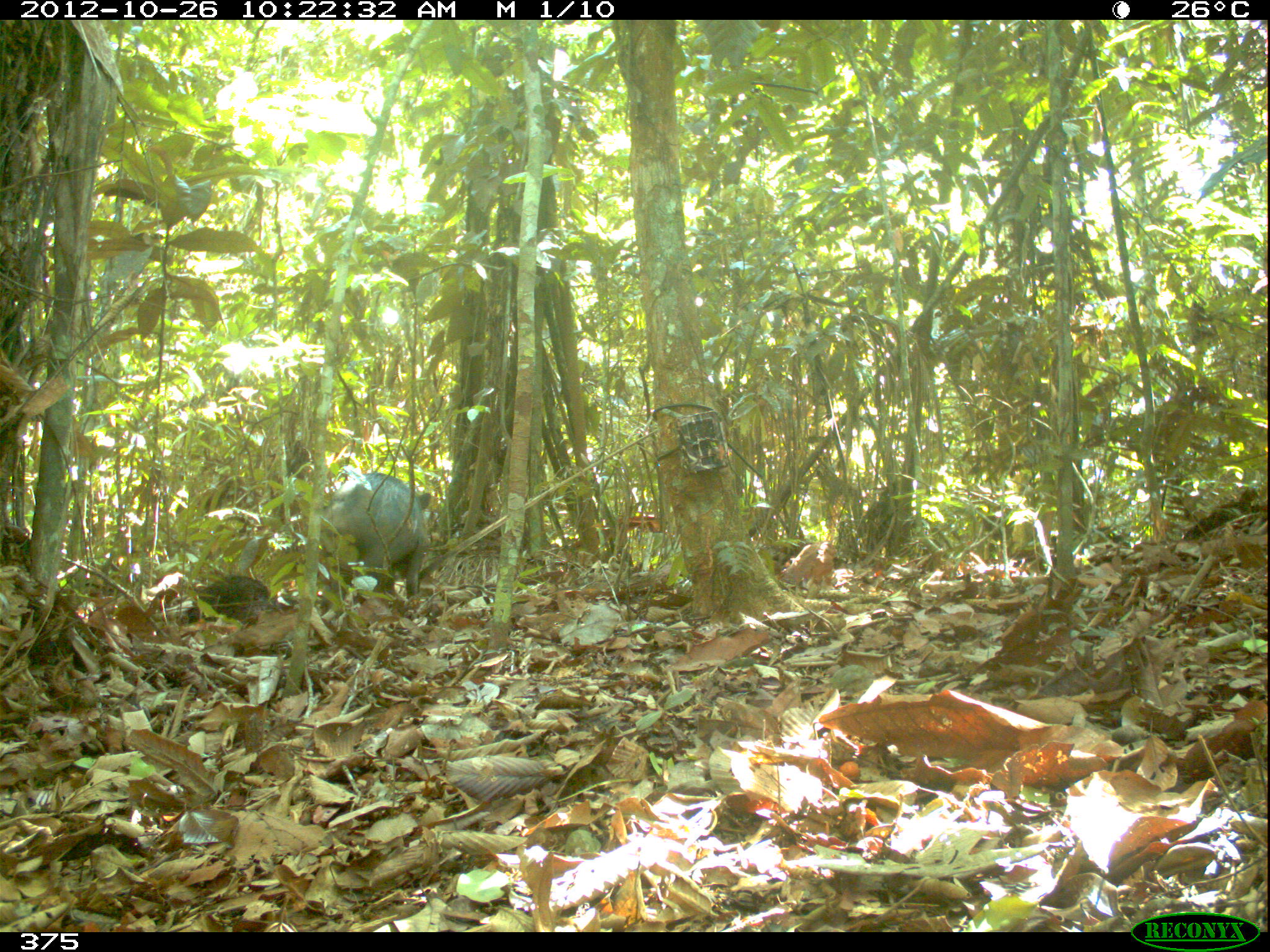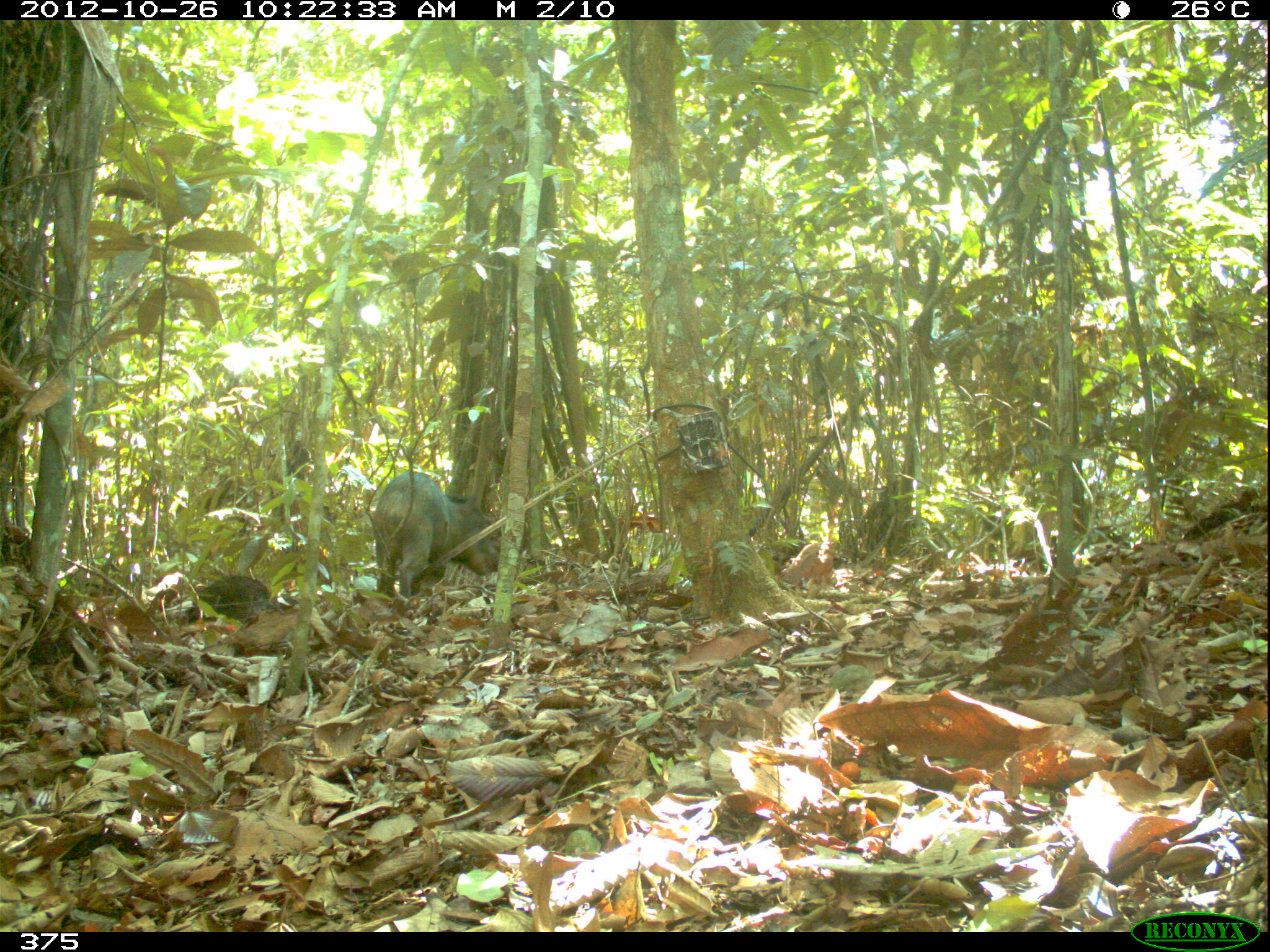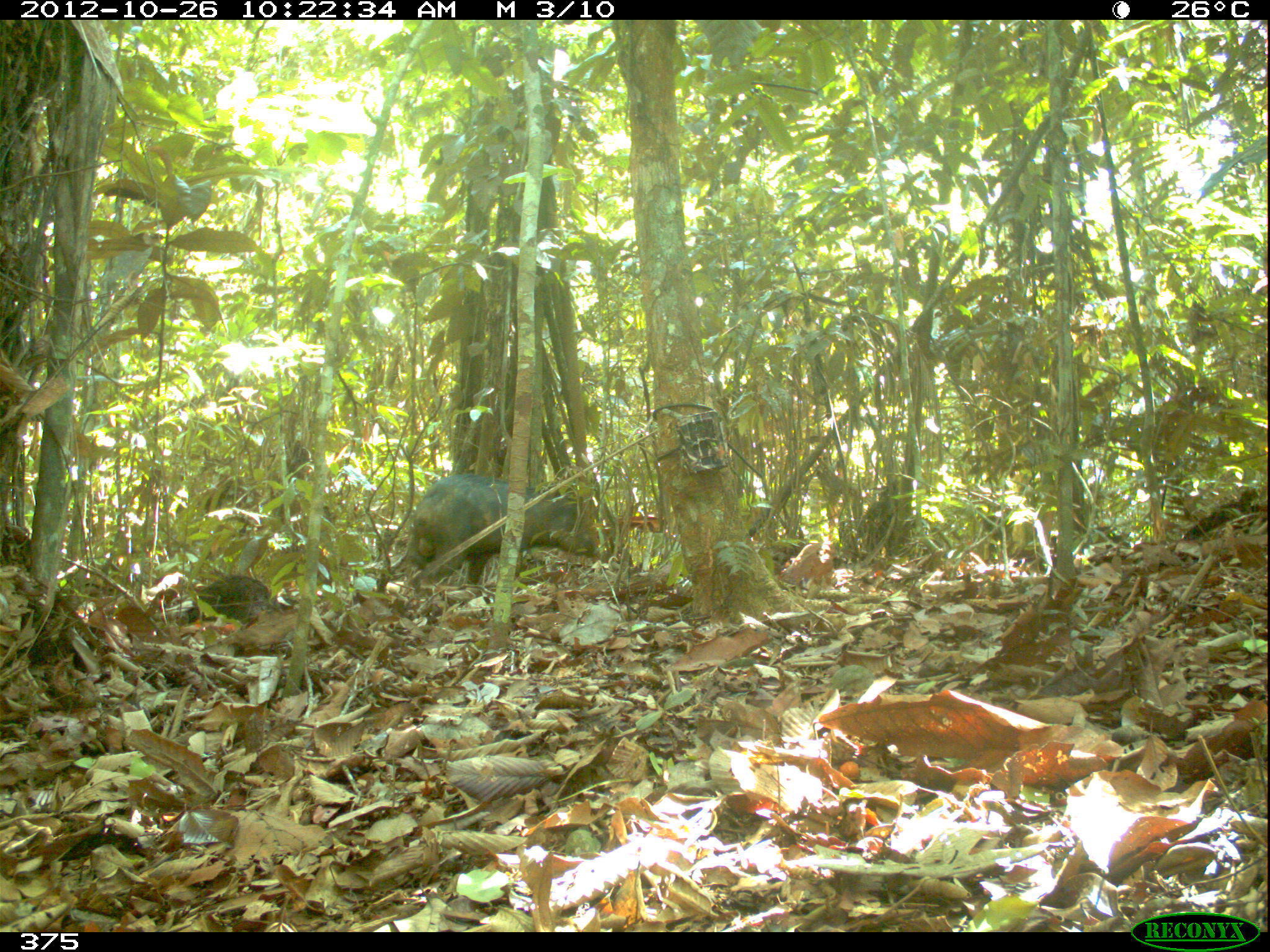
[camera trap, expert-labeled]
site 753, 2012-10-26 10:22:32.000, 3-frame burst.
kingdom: Animalia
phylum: Chordata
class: Mammalia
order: Artiodactyla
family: Tayassuidae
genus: Tayassu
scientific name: Tayassu pecari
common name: white-lipped peccary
Tayassu pecari (white-lipped peccary).